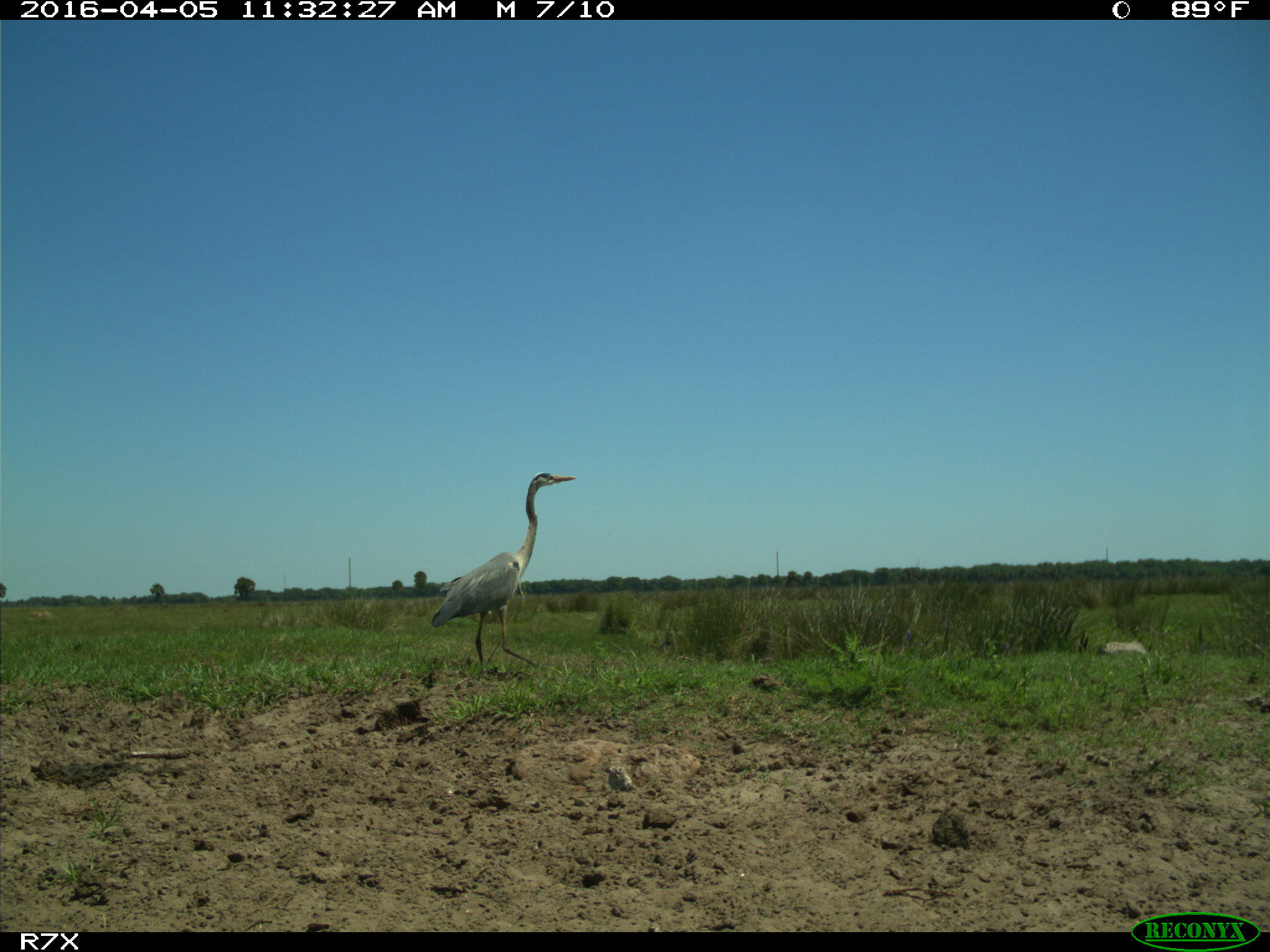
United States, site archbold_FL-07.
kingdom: Animalia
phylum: Chordata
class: Aves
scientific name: Aves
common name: birds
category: unidentified bird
Unidentified bird (birds) (Aves).